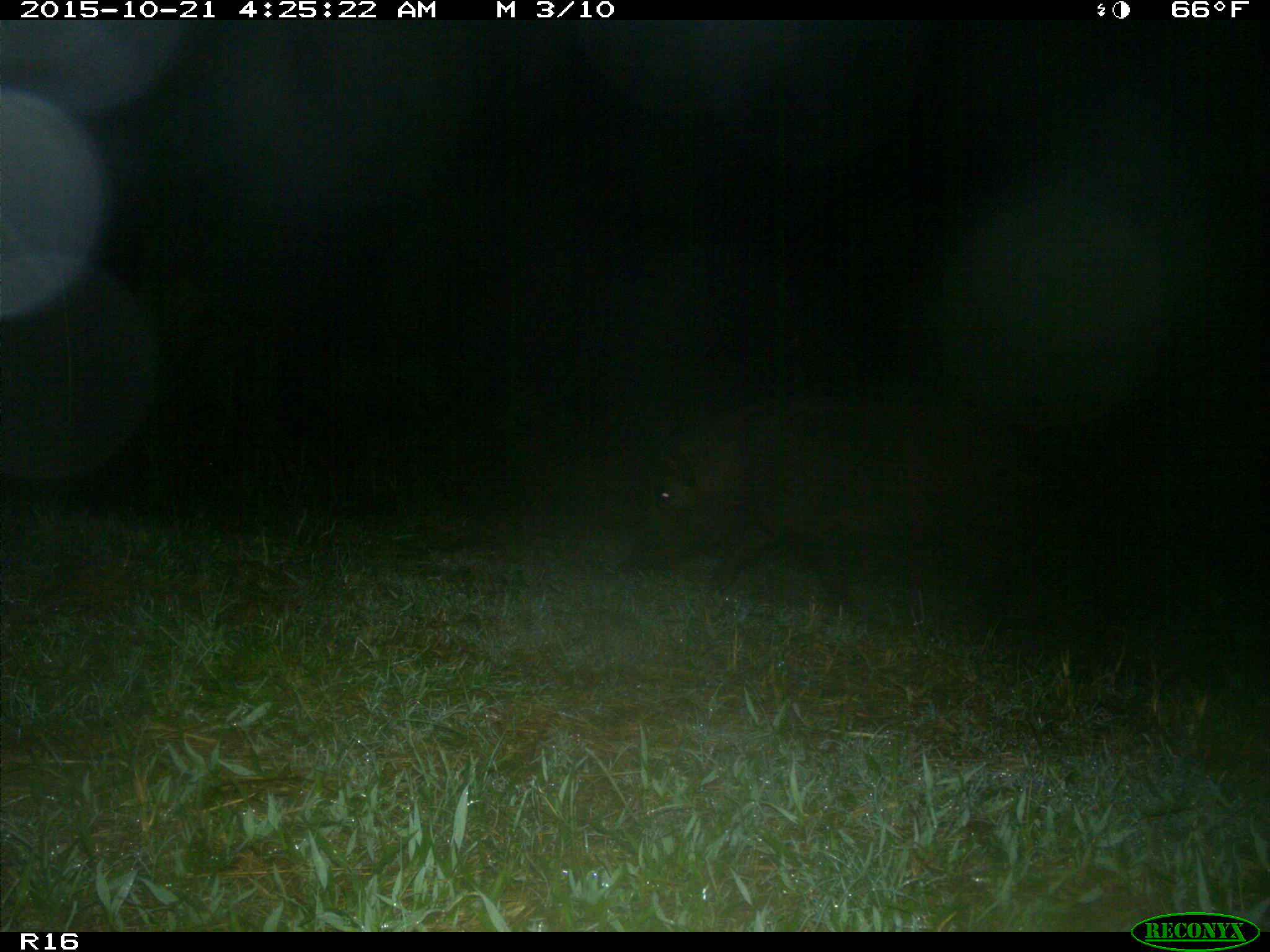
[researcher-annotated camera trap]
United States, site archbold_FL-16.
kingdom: Animalia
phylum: Chordata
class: Mammalia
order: Artiodactyla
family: Suidae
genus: Sus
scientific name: Sus scrofa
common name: wild boar